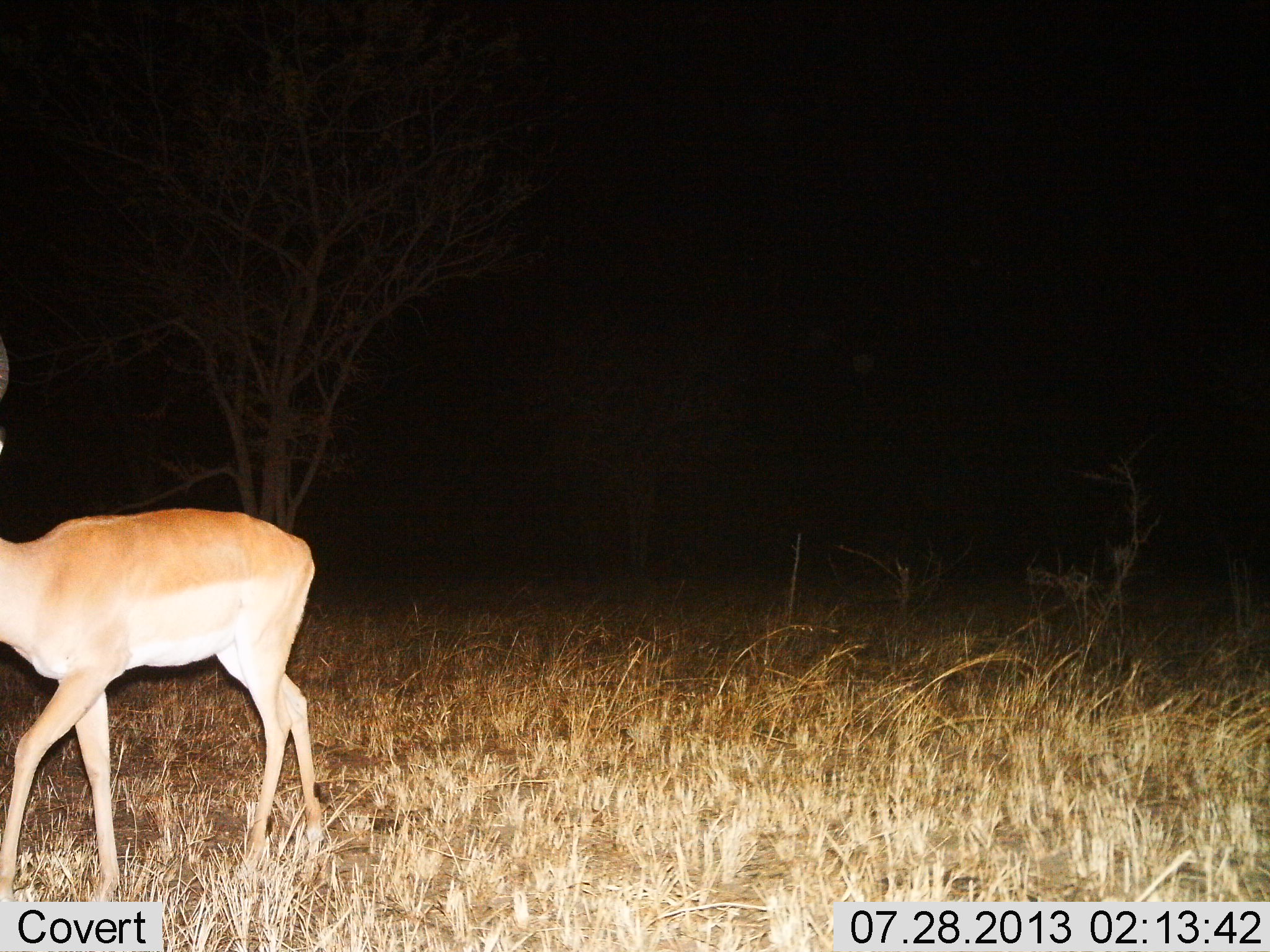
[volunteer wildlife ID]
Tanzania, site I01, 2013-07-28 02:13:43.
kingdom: Animalia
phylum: Chordata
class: Mammalia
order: Artiodactyla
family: Bovidae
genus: Nanger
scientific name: Nanger granti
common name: grant's gazelle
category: gazellegrants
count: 1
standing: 35%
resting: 0%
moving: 76%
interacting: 0%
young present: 0%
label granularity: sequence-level